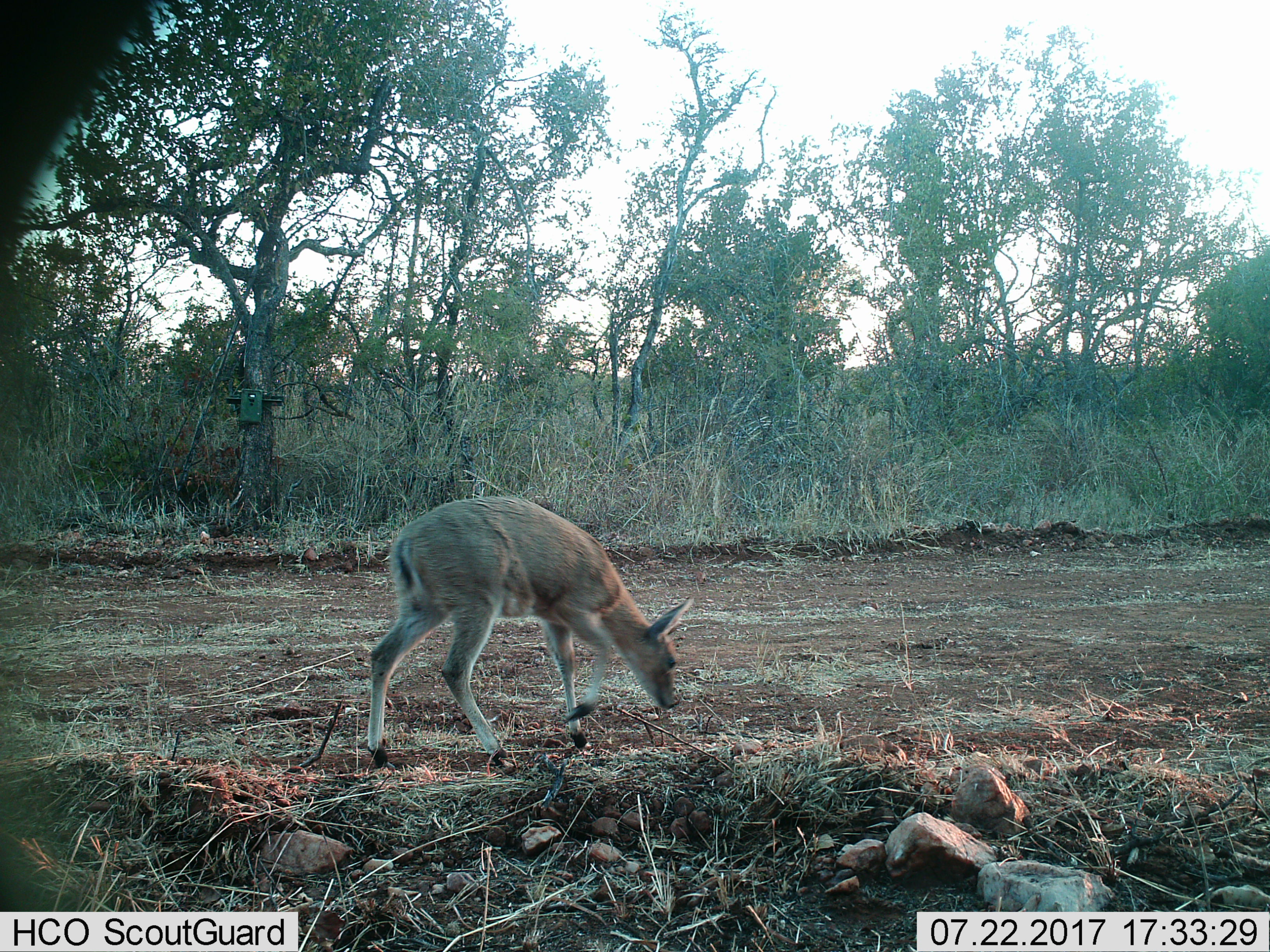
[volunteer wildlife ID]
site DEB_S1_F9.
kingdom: Animalia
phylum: Chordata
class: Mammalia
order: Artiodactyla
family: Bovidae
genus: Sylvicapra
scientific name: Sylvicapra grimmia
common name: common duiker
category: duikercommongrey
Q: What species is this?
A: Duikercommongrey (common duiker) (Sylvicapra grimmia).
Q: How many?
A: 1.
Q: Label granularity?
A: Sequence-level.